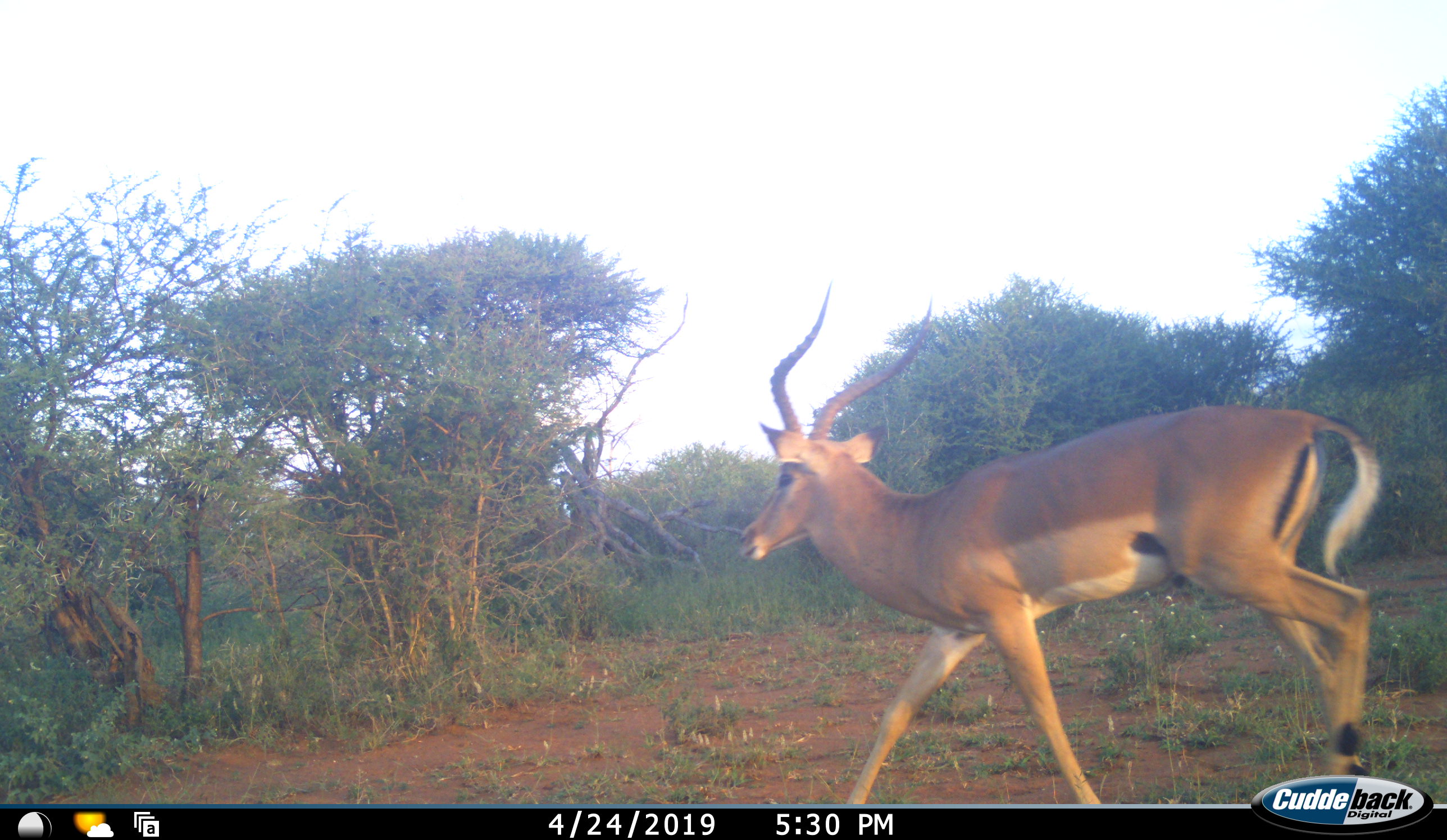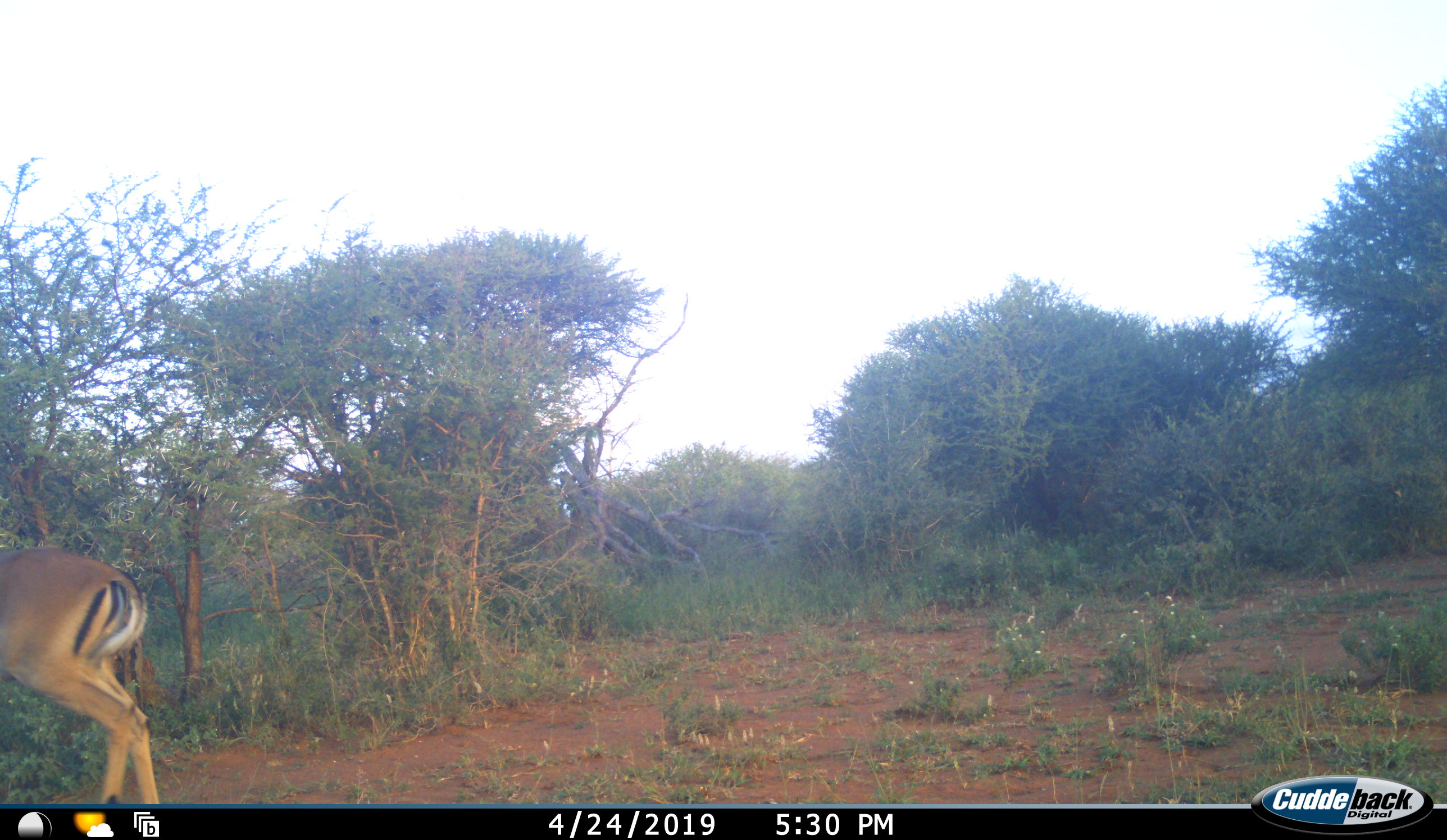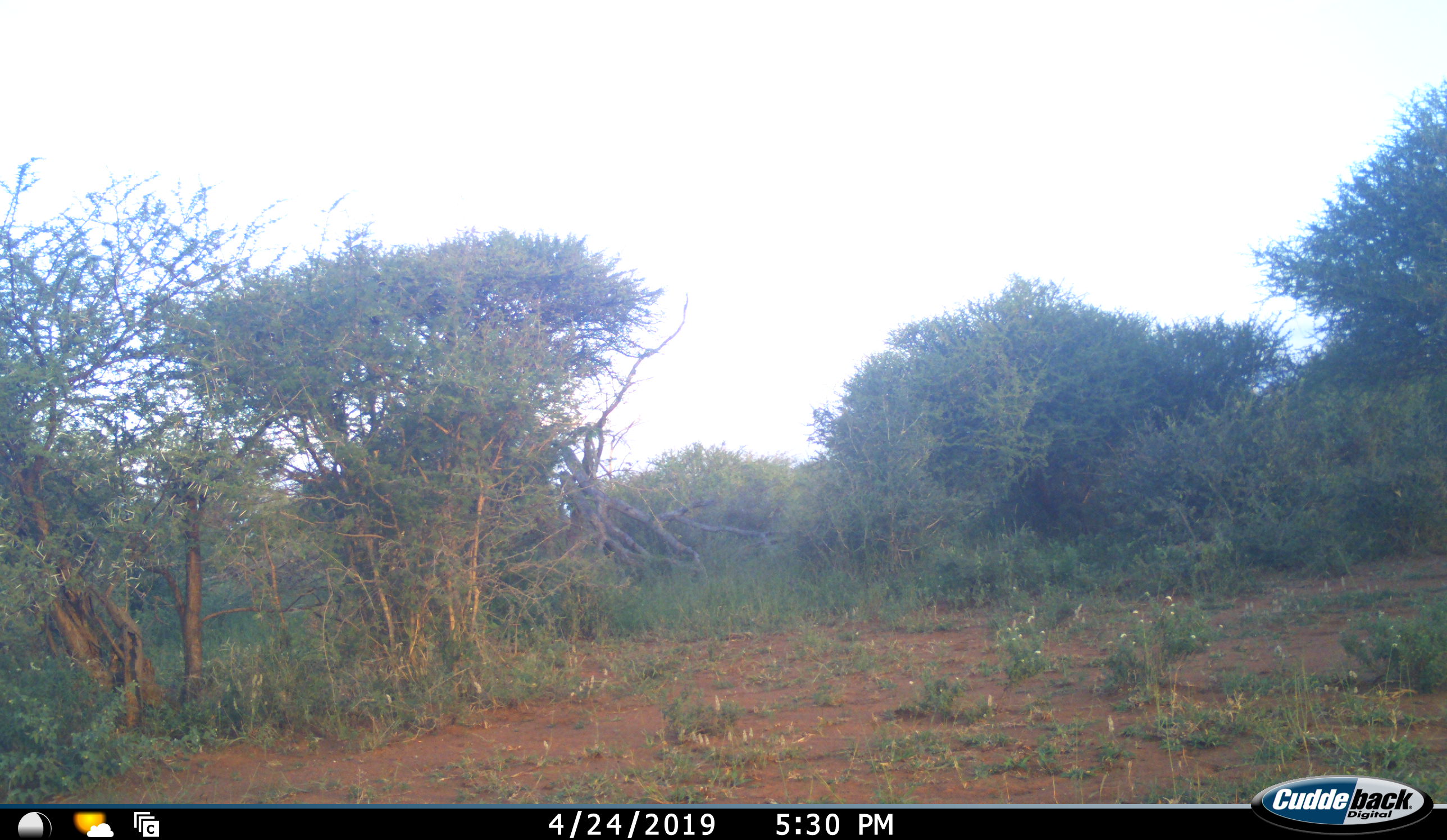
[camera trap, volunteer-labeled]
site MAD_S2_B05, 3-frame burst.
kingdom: Animalia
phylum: Chordata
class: Mammalia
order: Artiodactyla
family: Bovidae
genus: Aepyceros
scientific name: Aepyceros melampus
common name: impala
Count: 1.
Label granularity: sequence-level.